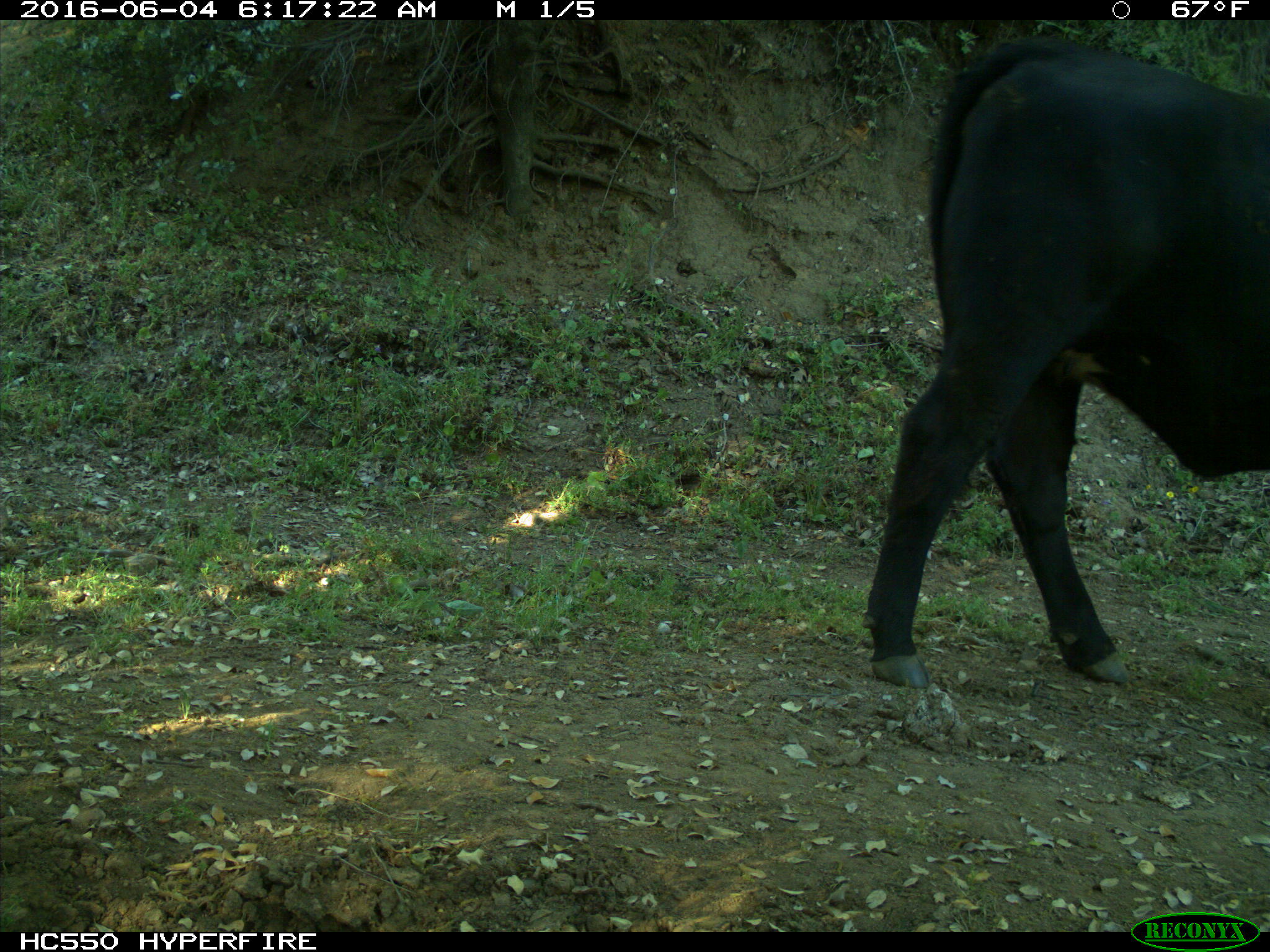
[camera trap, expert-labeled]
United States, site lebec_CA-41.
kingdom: Animalia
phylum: Chordata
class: Mammalia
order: Artiodactyla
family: Bovidae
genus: Bos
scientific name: Bos taurus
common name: domestic cow